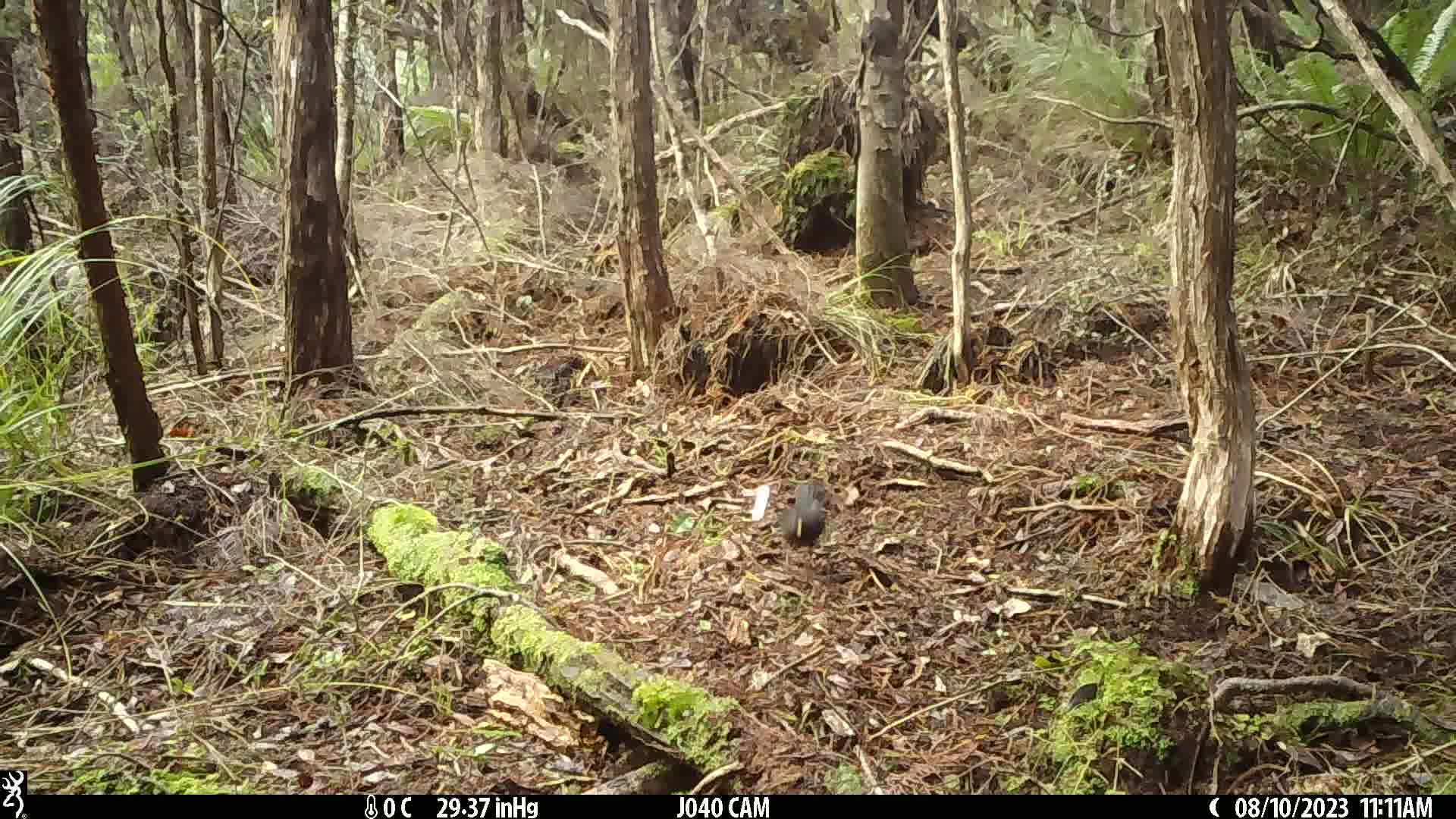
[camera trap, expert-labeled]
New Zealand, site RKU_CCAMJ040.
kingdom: Animalia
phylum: Chordata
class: Aves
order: Passeriformes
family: Turdidae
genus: Turdus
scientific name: Turdus merula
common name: eurasian blackbird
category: blackbird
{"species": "blackbird (eurasian blackbird) (Turdus merula)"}